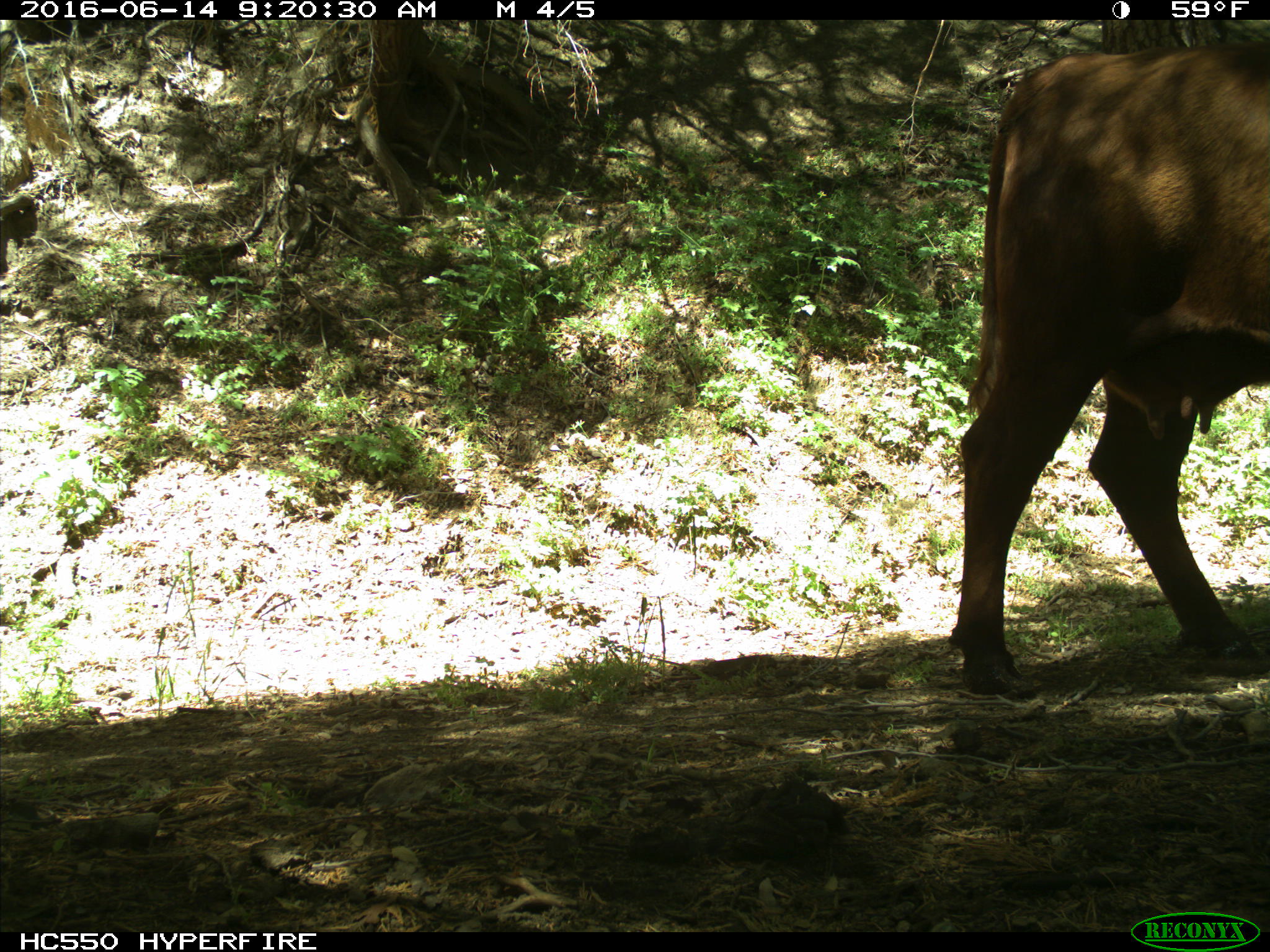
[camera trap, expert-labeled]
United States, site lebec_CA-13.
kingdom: Animalia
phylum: Chordata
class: Mammalia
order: Artiodactyla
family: Bovidae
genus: Bos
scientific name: Bos taurus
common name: domestic cow